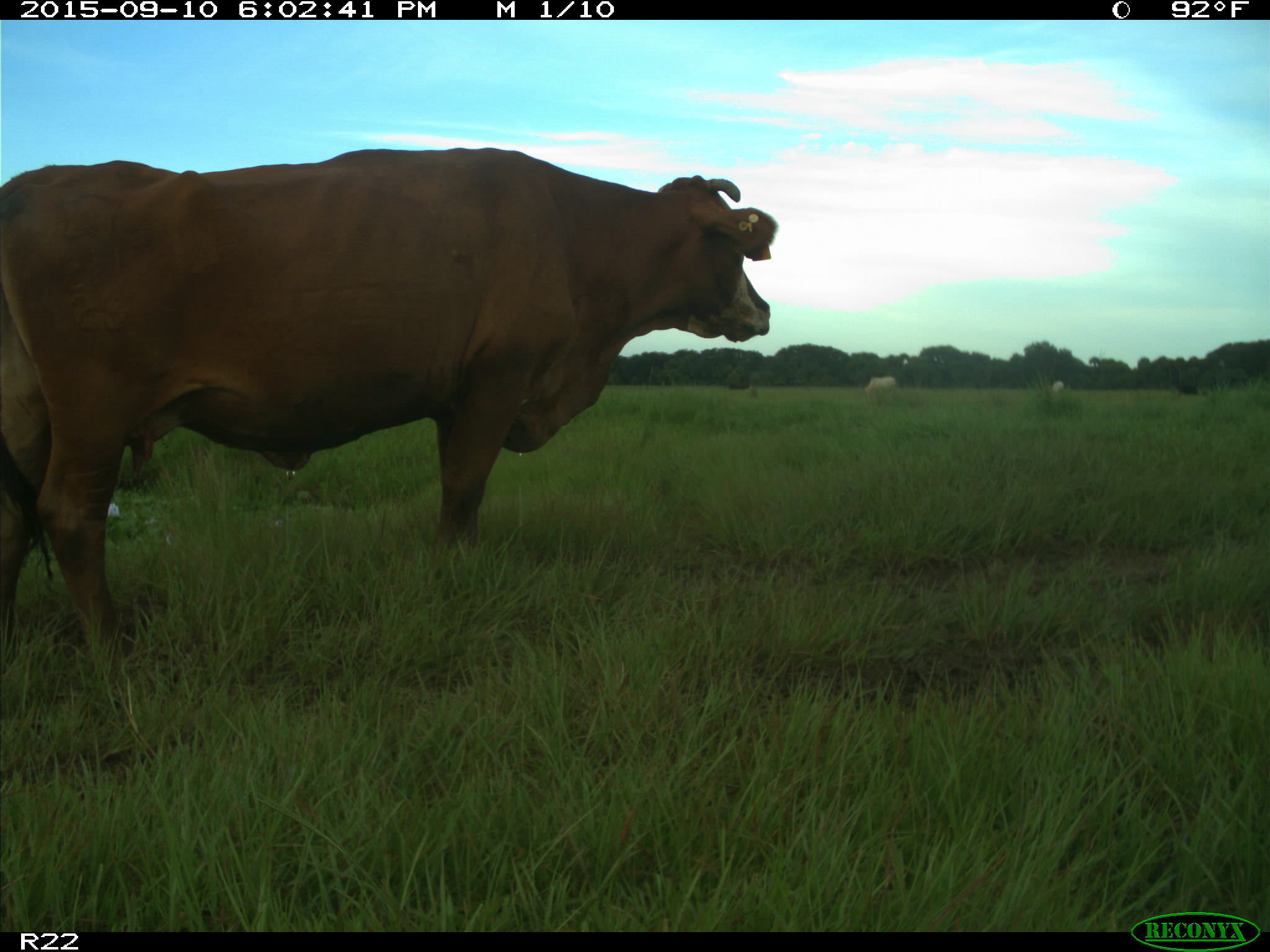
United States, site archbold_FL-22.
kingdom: Animalia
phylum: Chordata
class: Mammalia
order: Artiodactyla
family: Bovidae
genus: Bos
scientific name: Bos taurus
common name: domestic cow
Bos taurus (domestic cow).